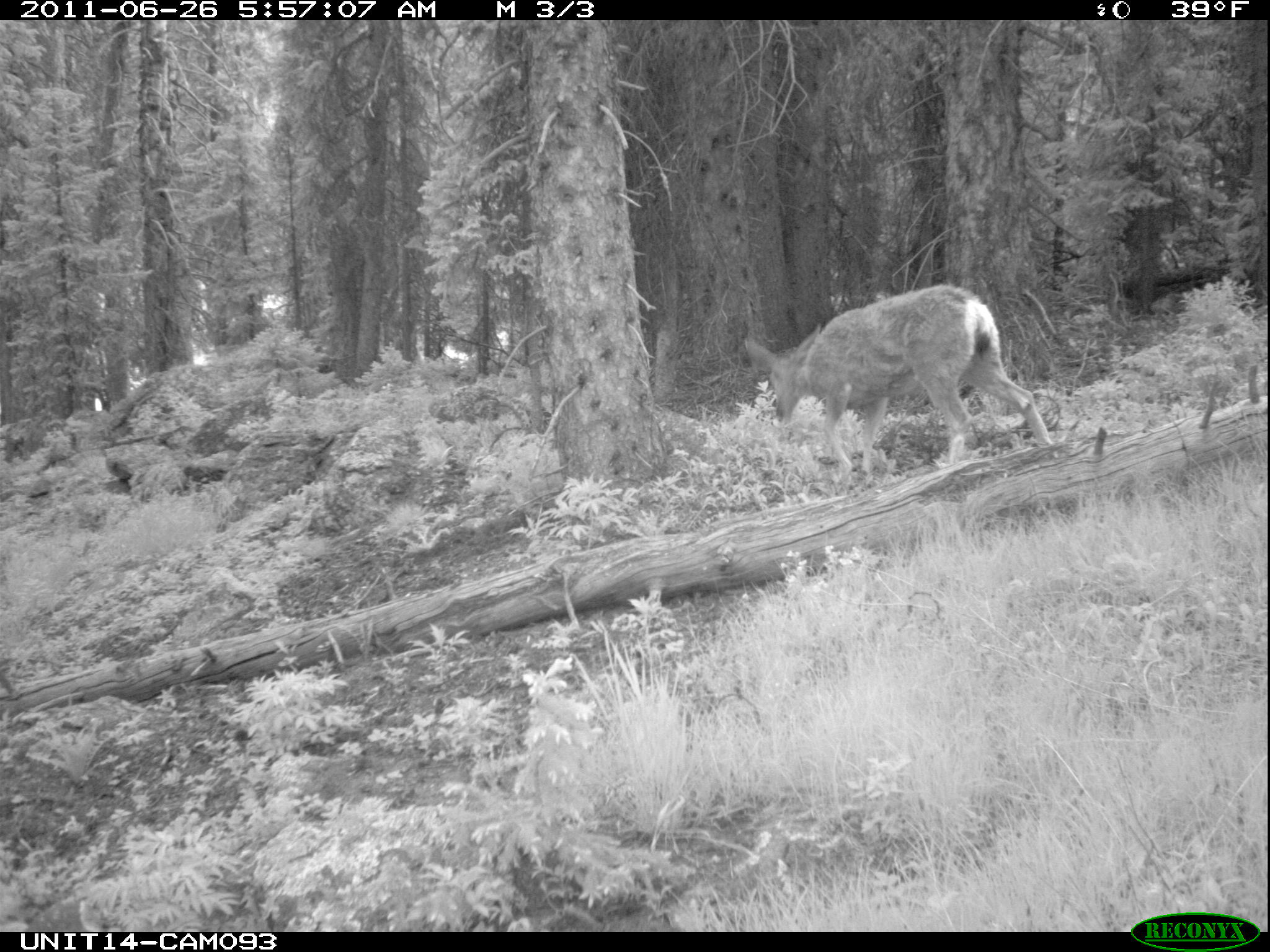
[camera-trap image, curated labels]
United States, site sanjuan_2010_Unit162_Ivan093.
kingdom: Animalia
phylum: Chordata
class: Mammalia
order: Artiodactyla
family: Cervidae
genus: Odocoileus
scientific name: Odocoileus hemionus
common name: mule deer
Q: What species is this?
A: Odocoileus hemionus (mule deer).